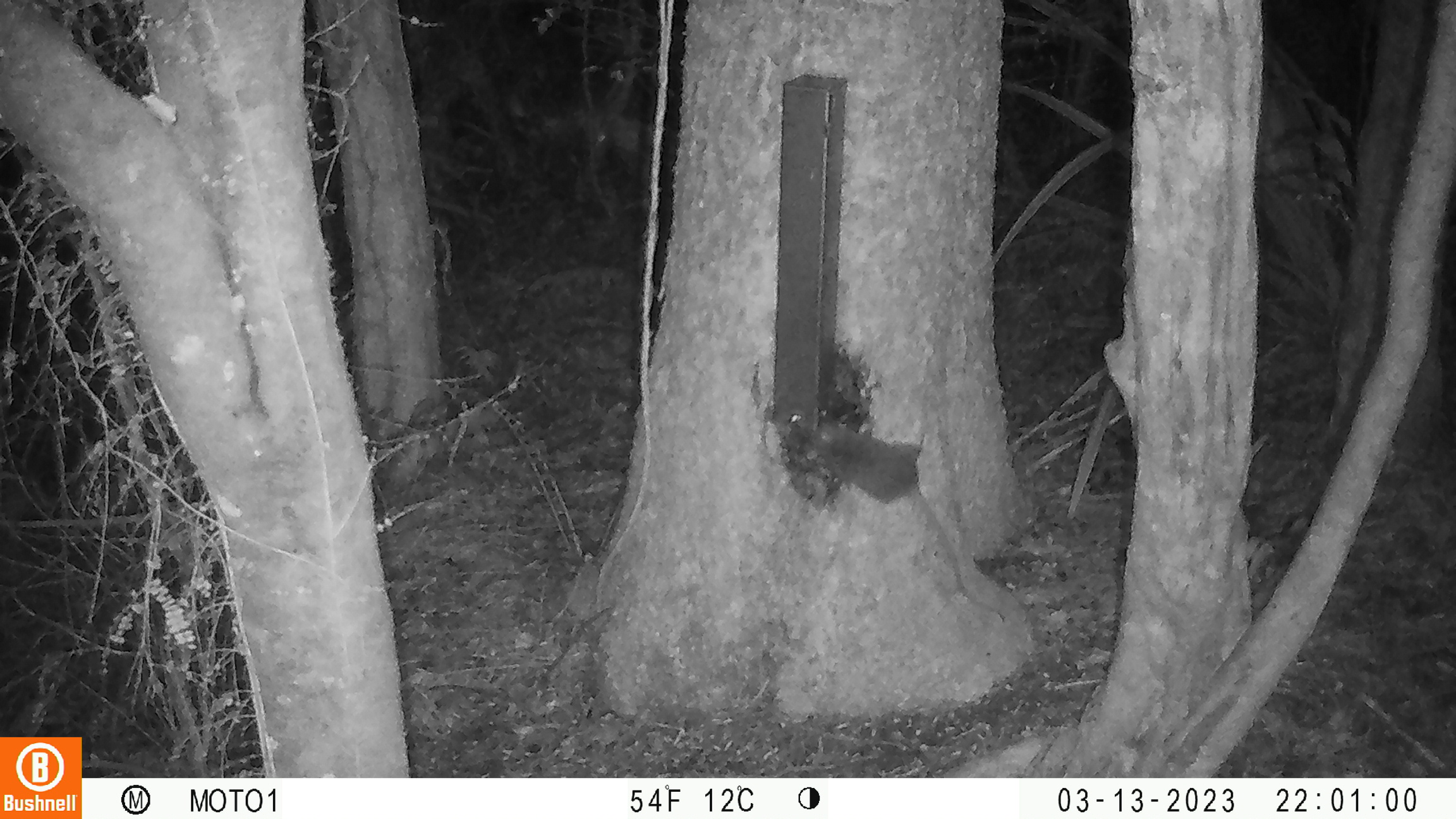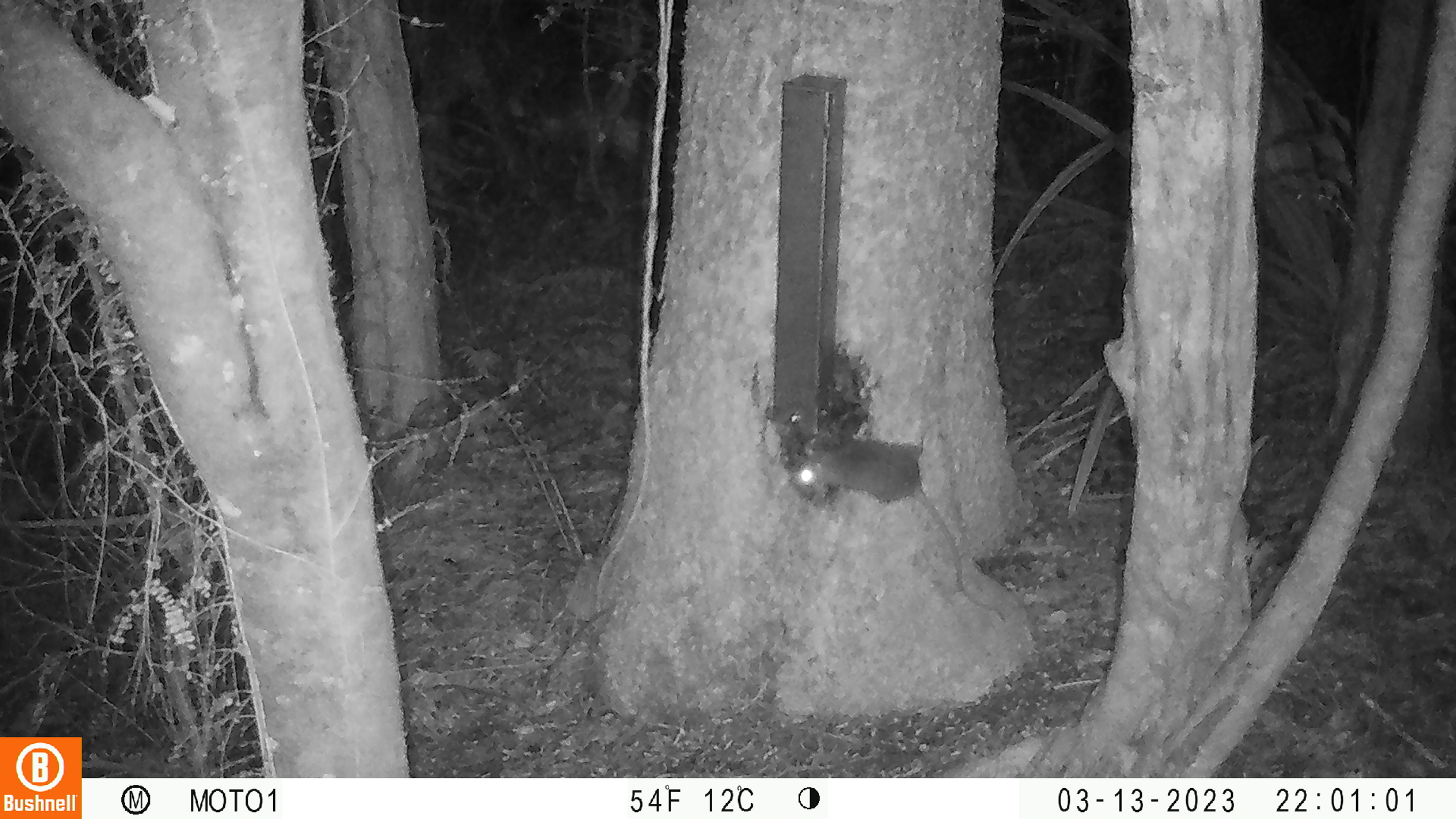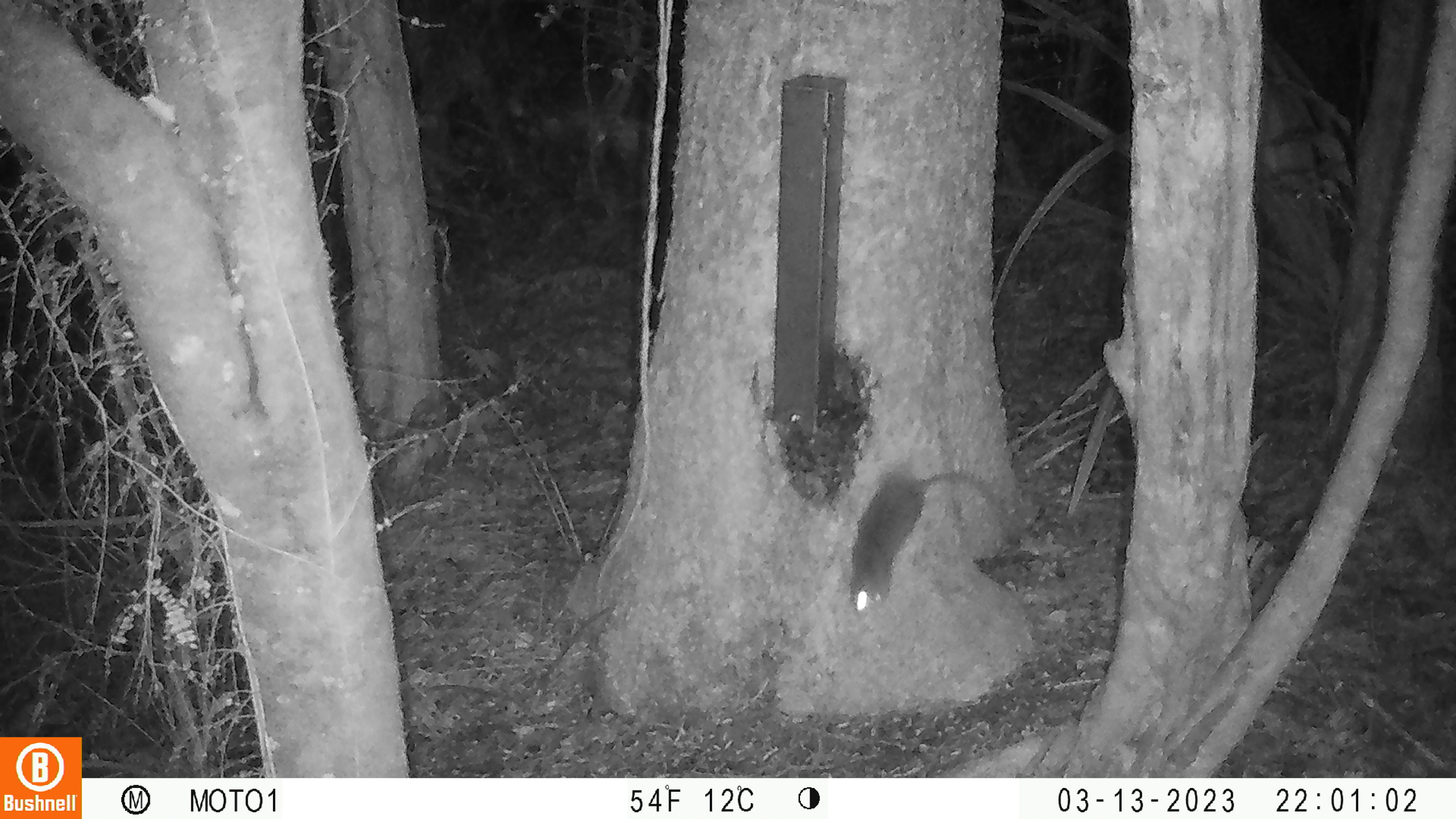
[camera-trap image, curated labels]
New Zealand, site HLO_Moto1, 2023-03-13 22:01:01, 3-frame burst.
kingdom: Animalia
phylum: Chordata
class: Mammalia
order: Rodentia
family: Muridae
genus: Rattus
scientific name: Rattus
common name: rat